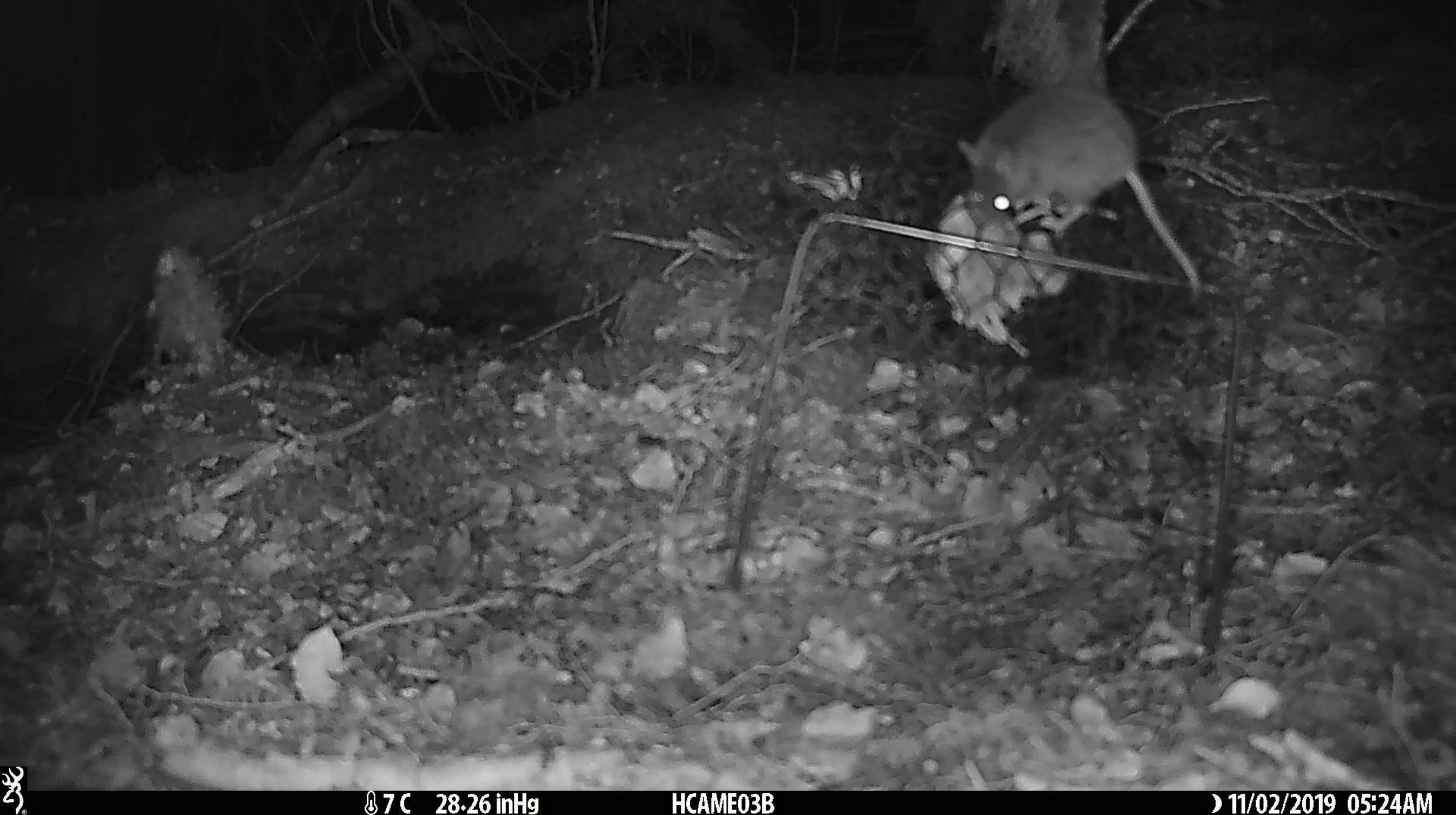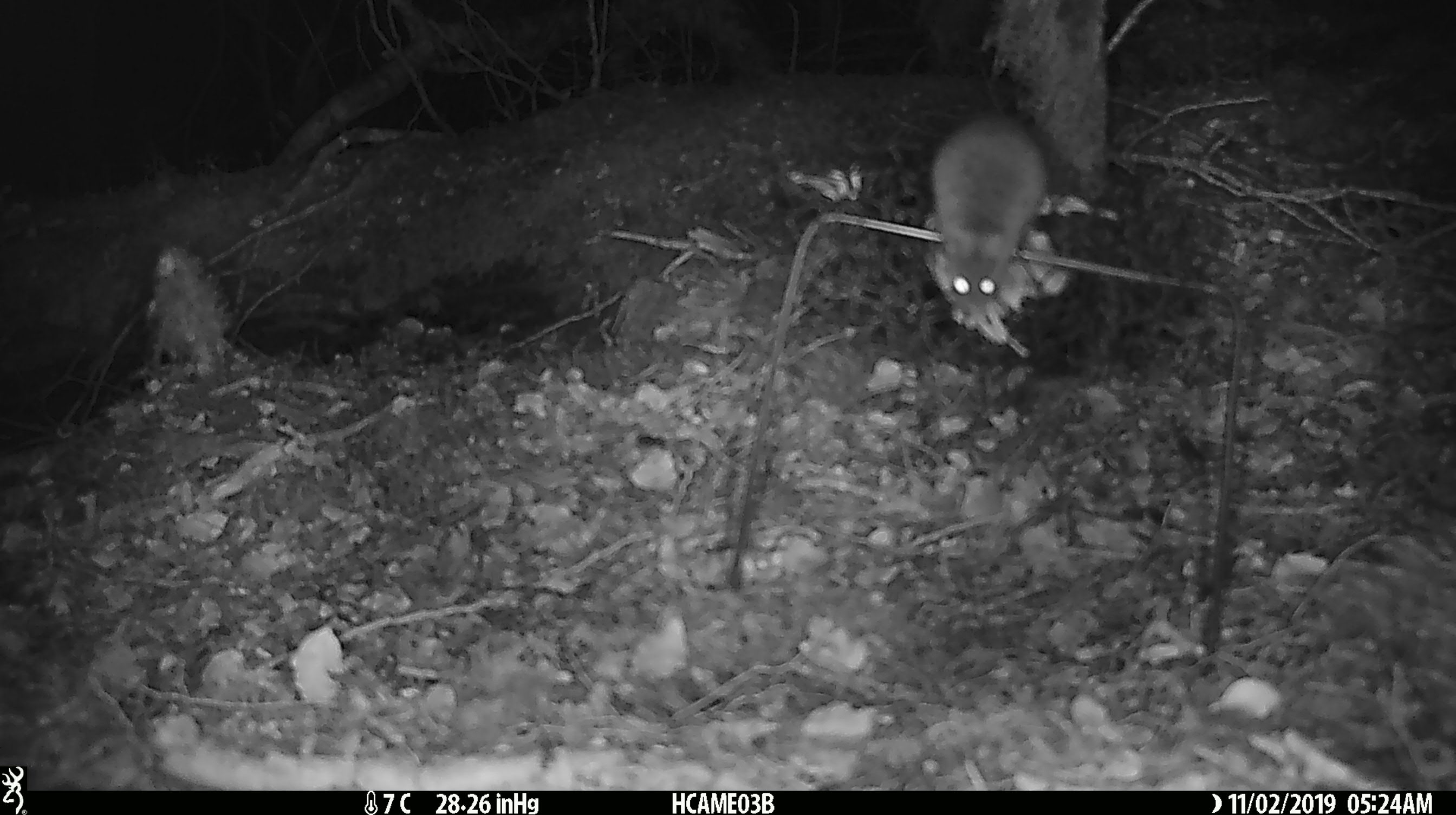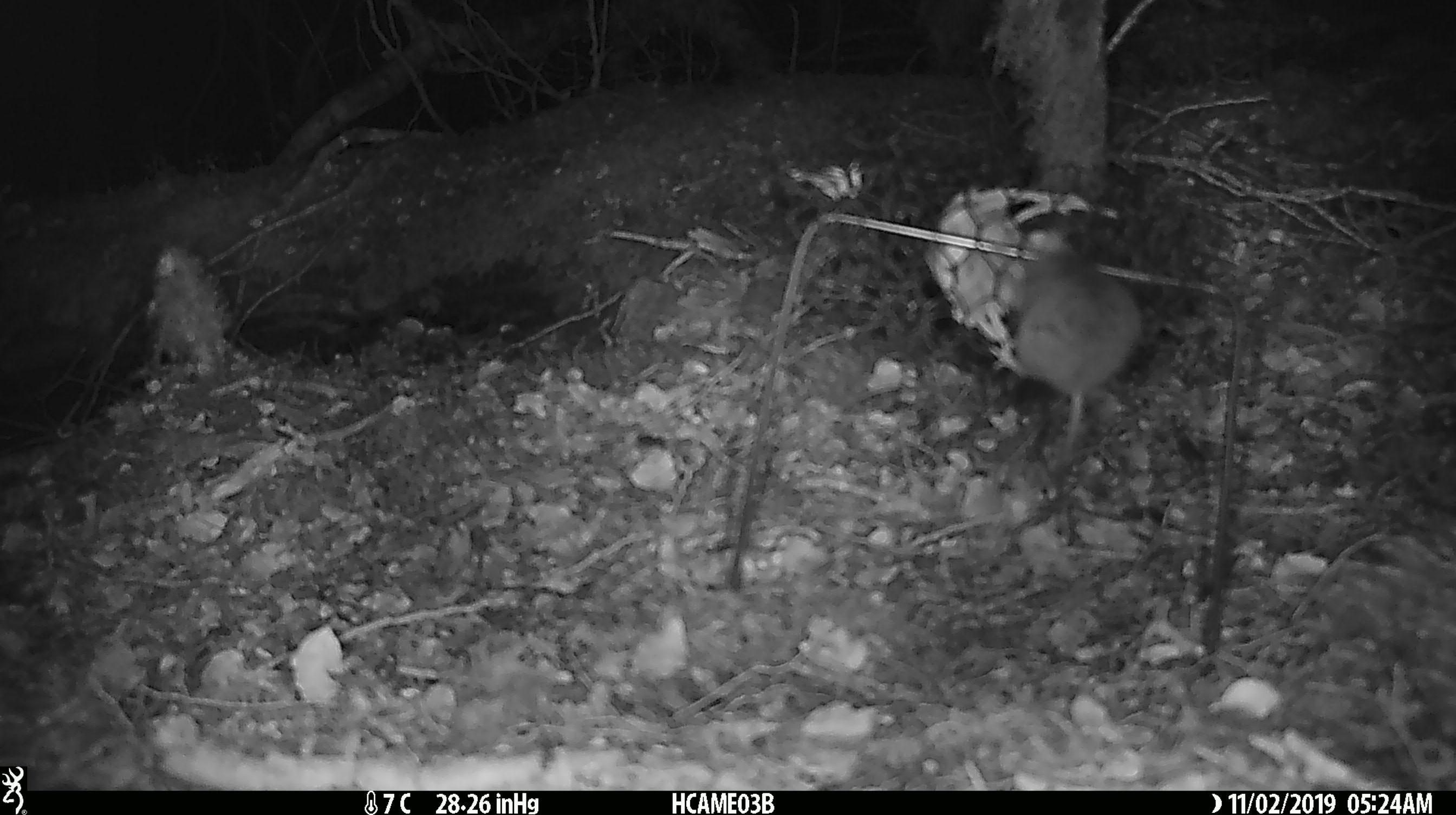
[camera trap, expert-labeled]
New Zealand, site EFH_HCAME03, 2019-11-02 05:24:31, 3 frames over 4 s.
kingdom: Animalia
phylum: Chordata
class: Mammalia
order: Rodentia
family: Muridae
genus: Mus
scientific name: Mus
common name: mouse